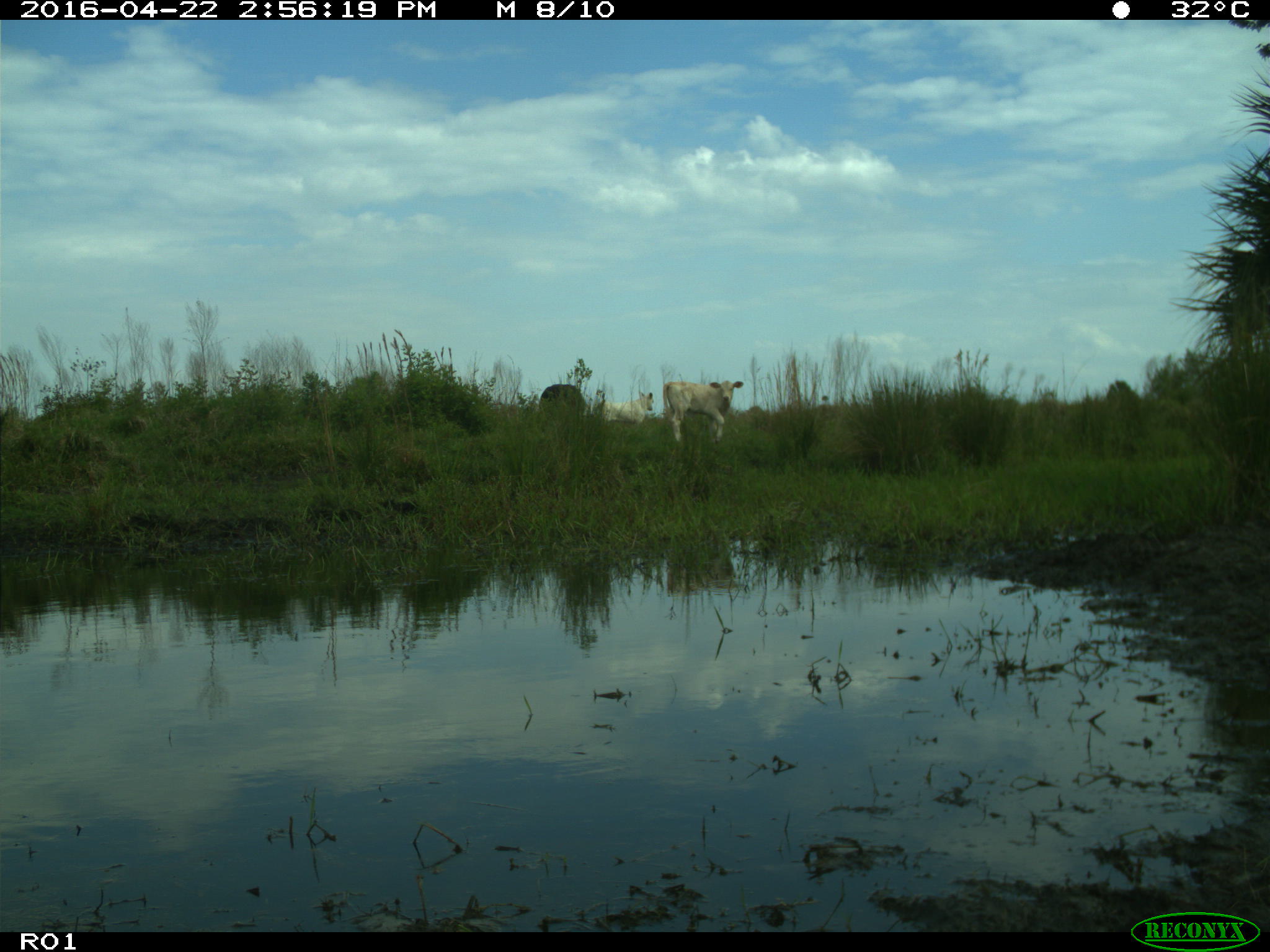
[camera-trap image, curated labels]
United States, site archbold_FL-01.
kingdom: Animalia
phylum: Chordata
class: Mammalia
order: Artiodactyla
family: Bovidae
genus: Bos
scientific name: Bos taurus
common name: domestic cow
Bos taurus (domestic cow).